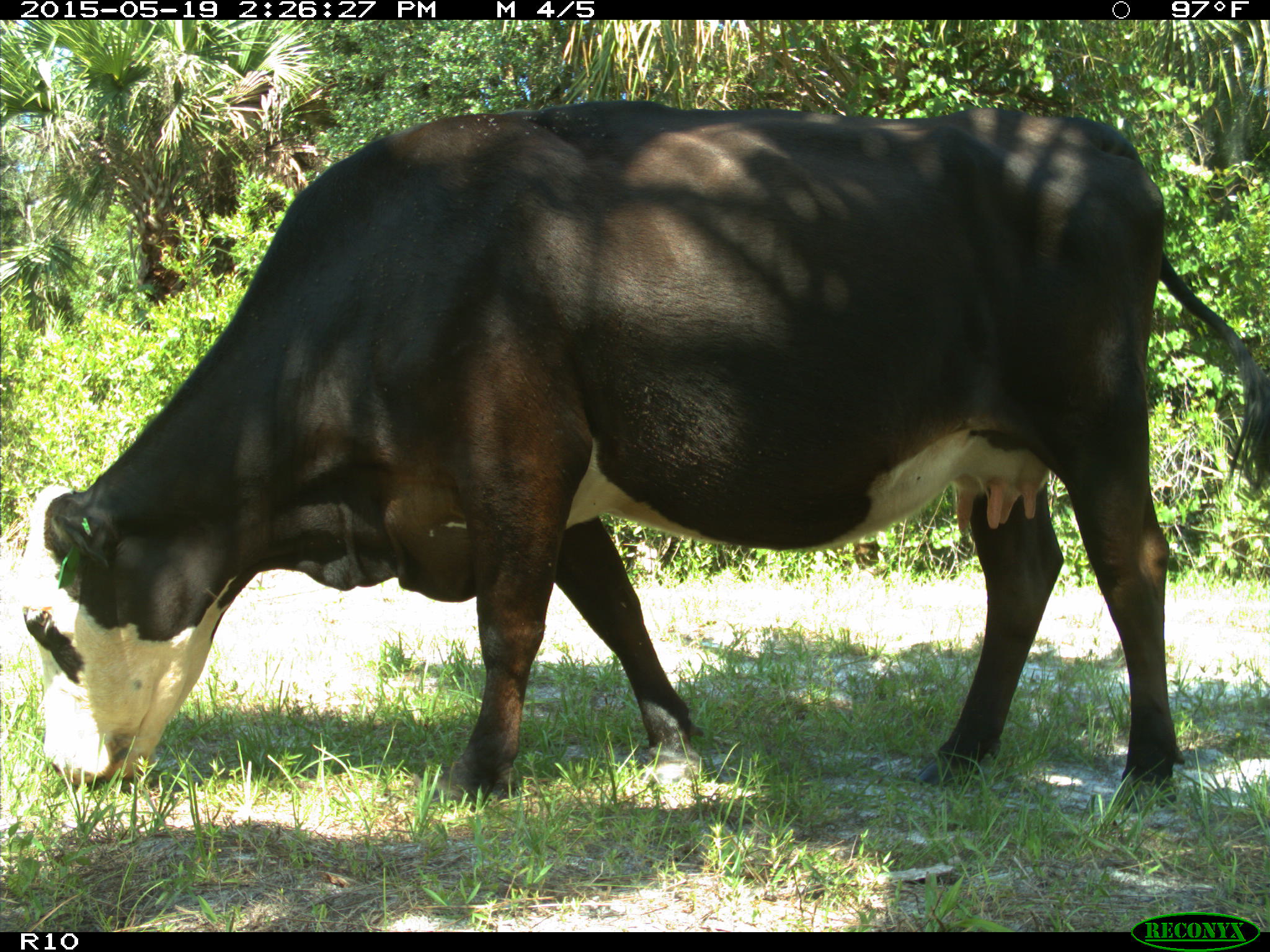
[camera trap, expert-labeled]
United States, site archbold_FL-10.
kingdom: Animalia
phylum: Chordata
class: Mammalia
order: Artiodactyla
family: Bovidae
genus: Bos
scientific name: Bos taurus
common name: domestic cow